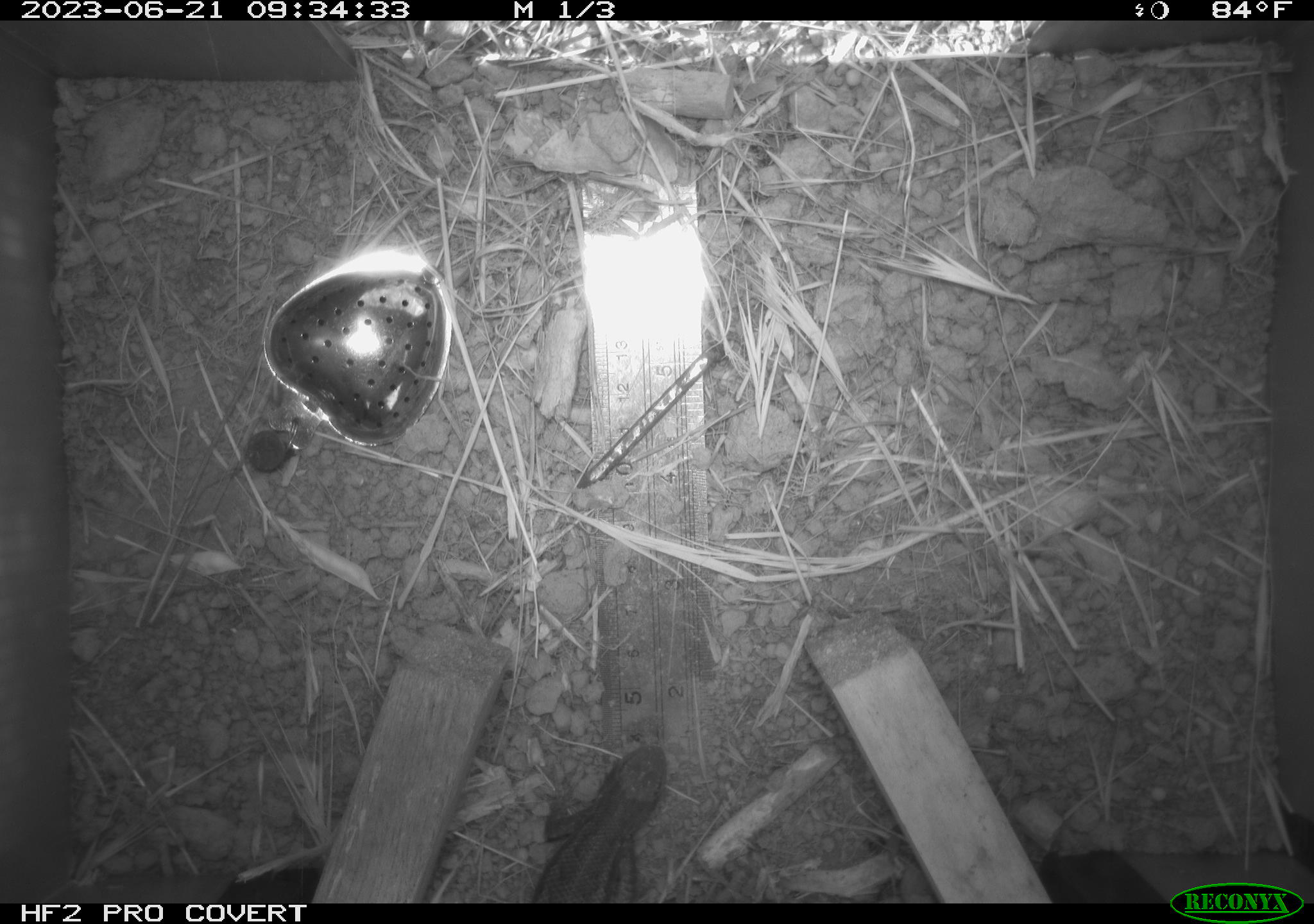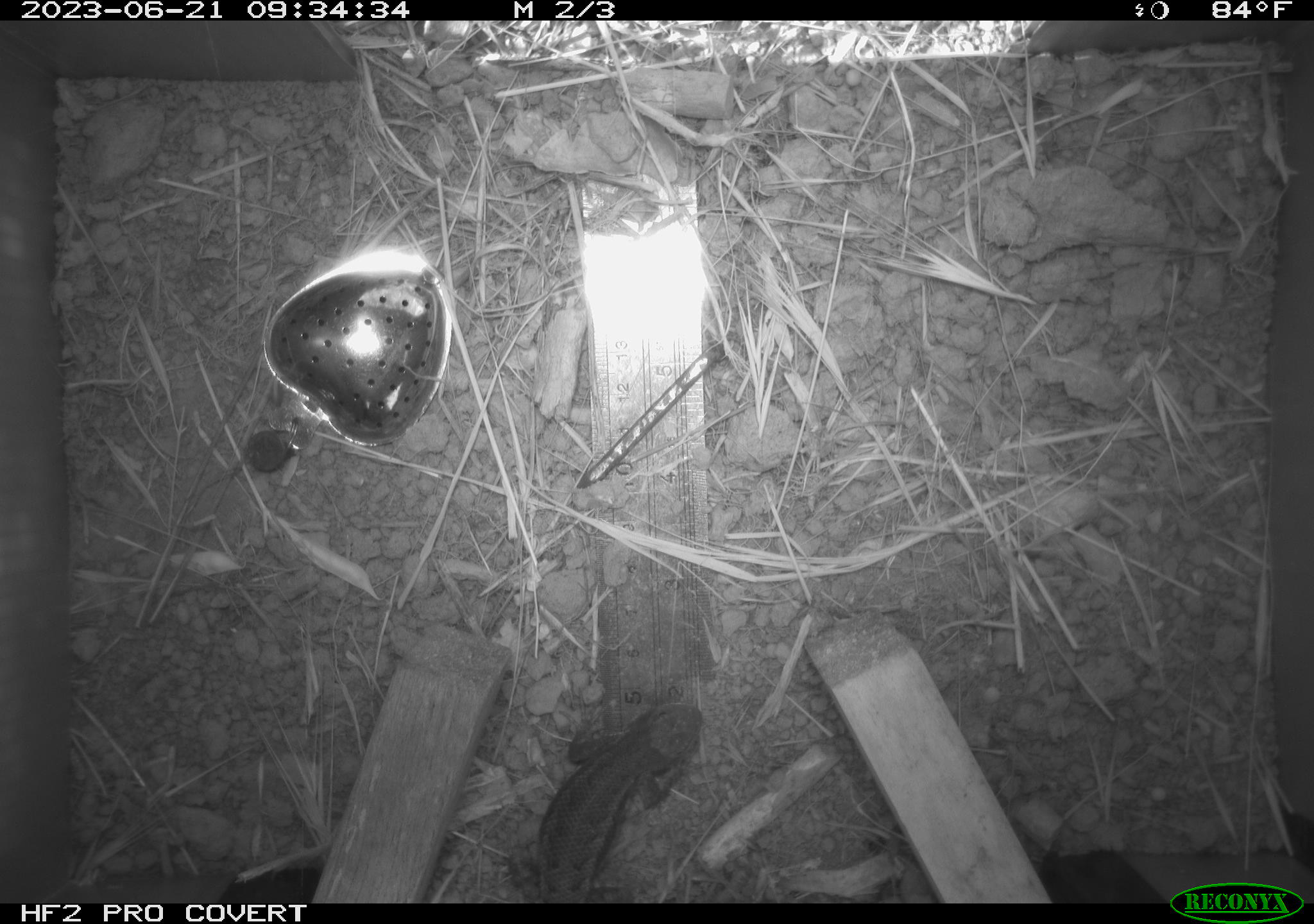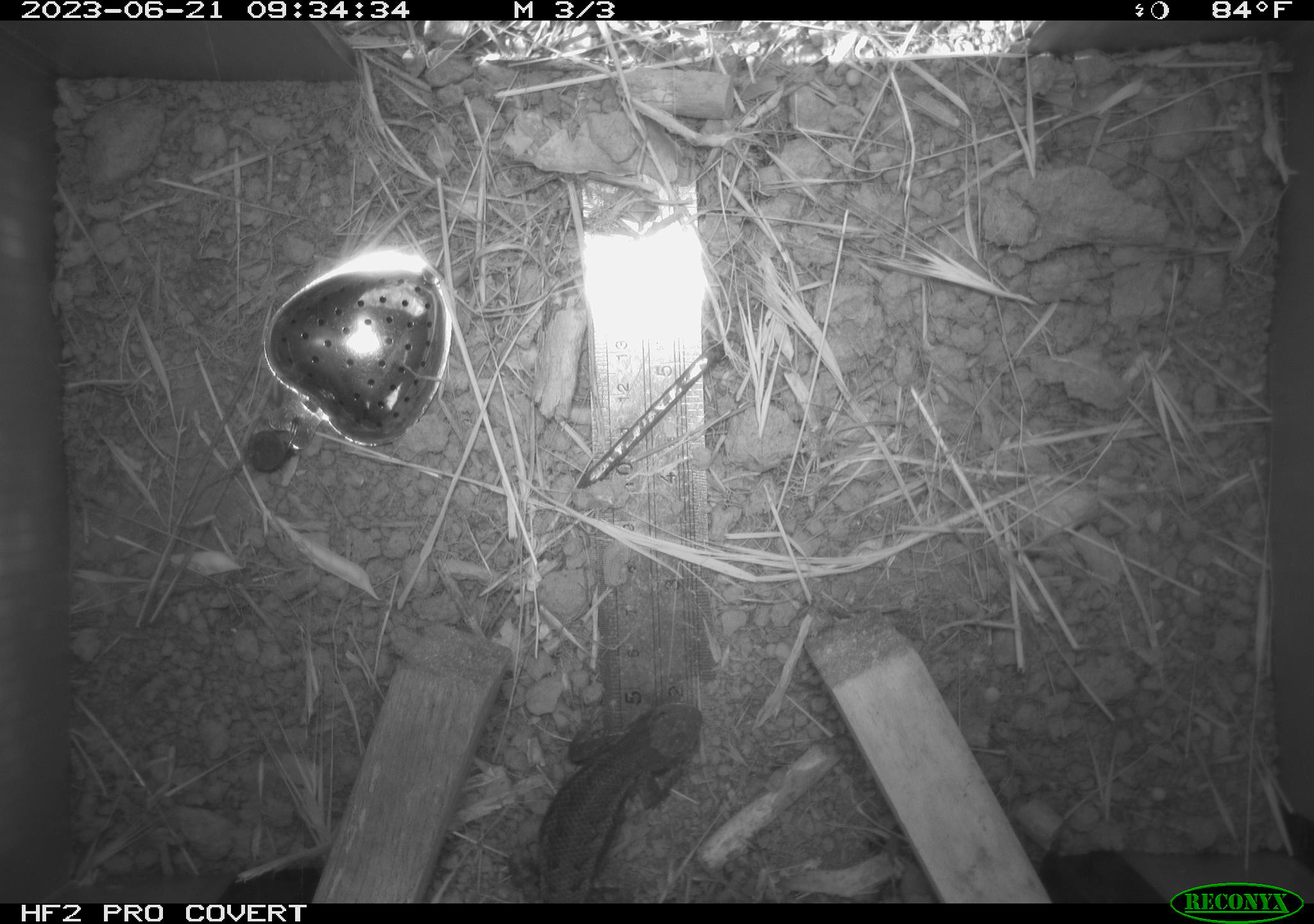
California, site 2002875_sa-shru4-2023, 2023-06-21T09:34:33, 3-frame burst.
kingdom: Animalia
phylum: Chordata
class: Reptilia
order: Squamata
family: Phrynosomatidae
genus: Sceloporus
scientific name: Sceloporus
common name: spiny lizards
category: sceloporus species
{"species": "sceloporus species (spiny lizards) (Sceloporus)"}